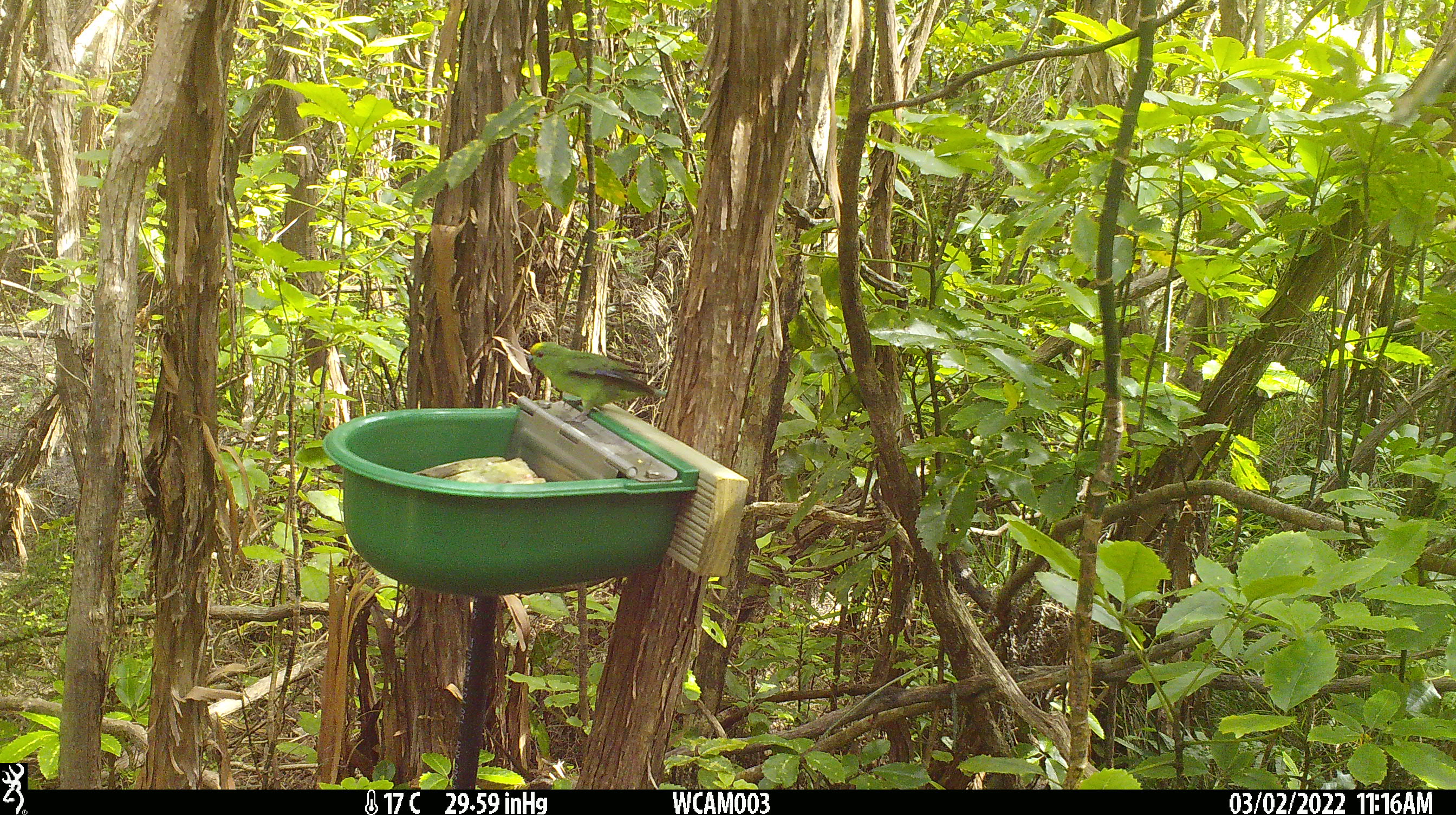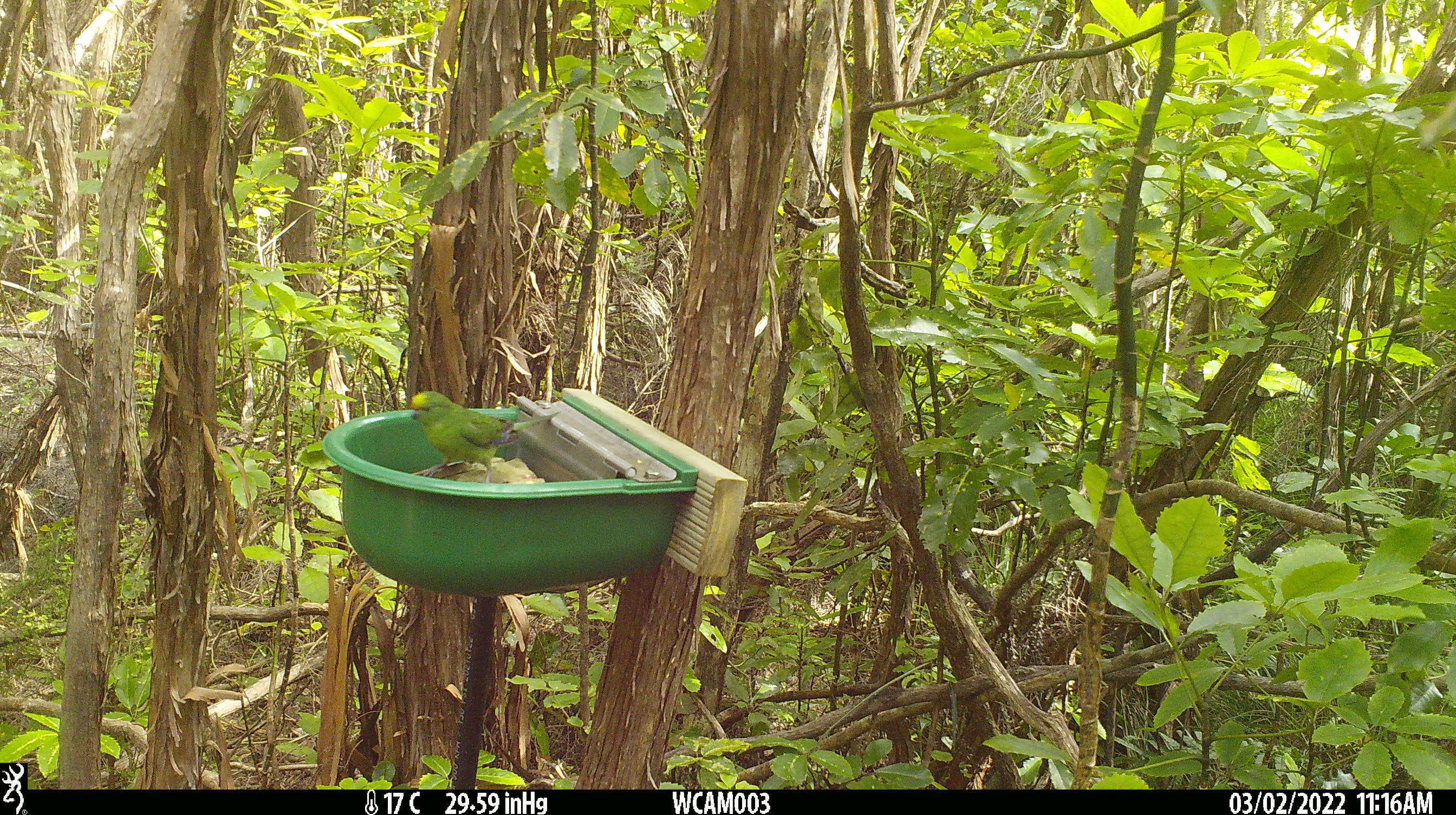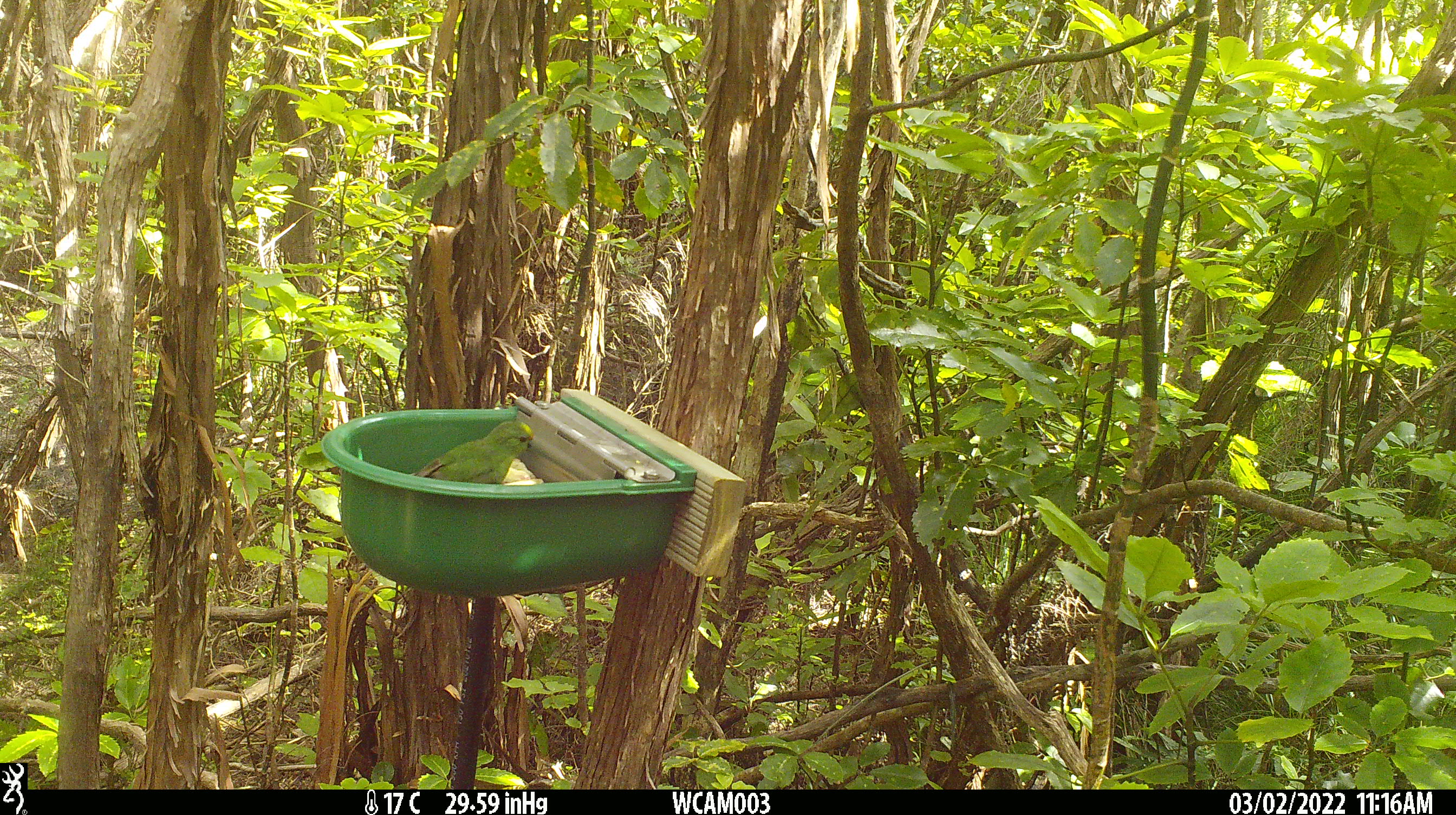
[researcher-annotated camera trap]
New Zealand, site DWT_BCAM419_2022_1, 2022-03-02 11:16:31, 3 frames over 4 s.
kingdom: Animalia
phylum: Chordata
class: Aves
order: Psittaciformes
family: Psittaculidae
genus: Cyanoramphus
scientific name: Cyanoramphus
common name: parakeet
Parakeet (Cyanoramphus).